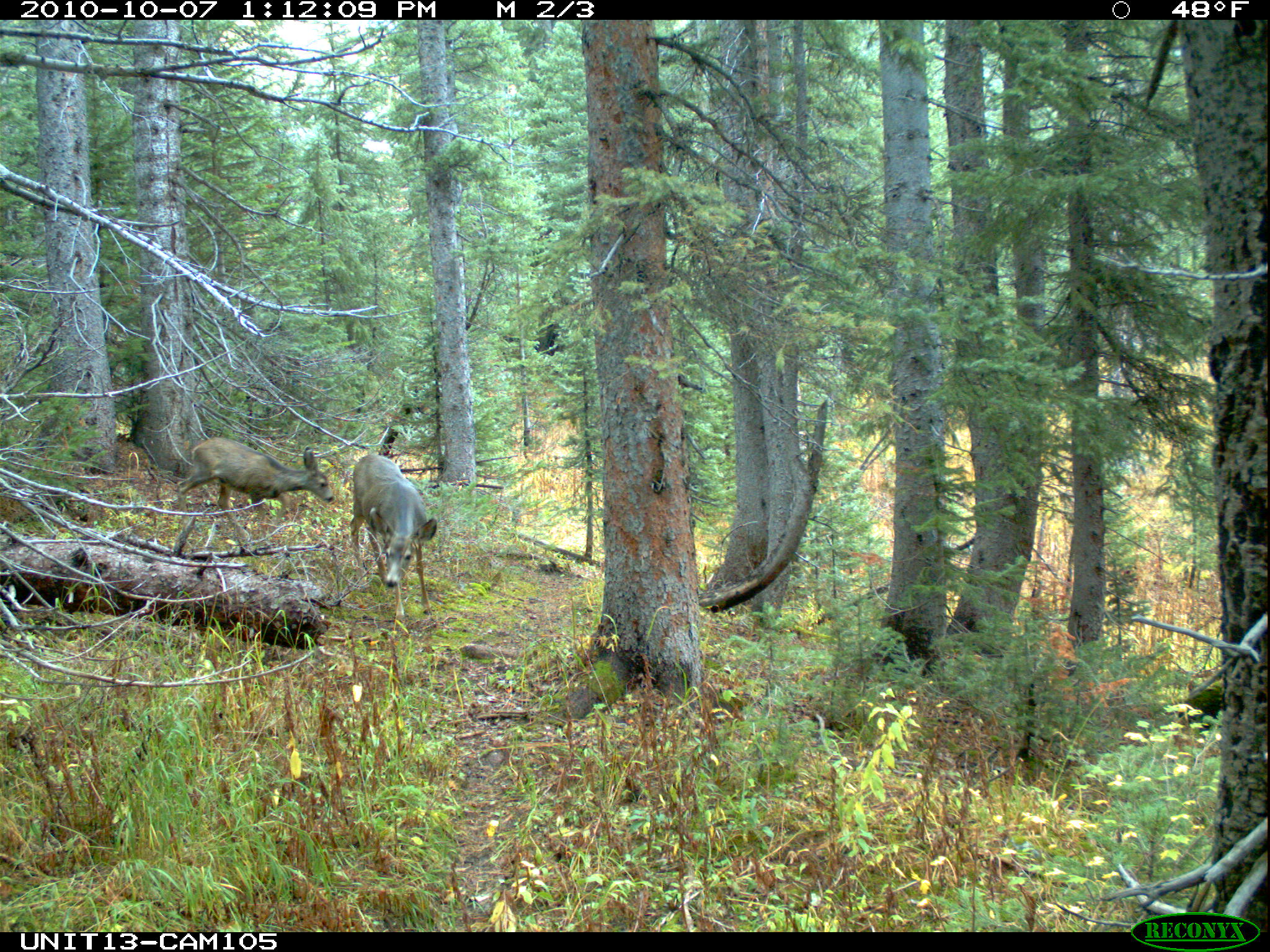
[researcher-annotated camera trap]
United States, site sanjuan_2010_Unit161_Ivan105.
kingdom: Animalia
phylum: Chordata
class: Mammalia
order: Artiodactyla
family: Cervidae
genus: Odocoileus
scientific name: Odocoileus hemionus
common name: mule deer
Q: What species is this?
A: Odocoileus hemionus (mule deer).